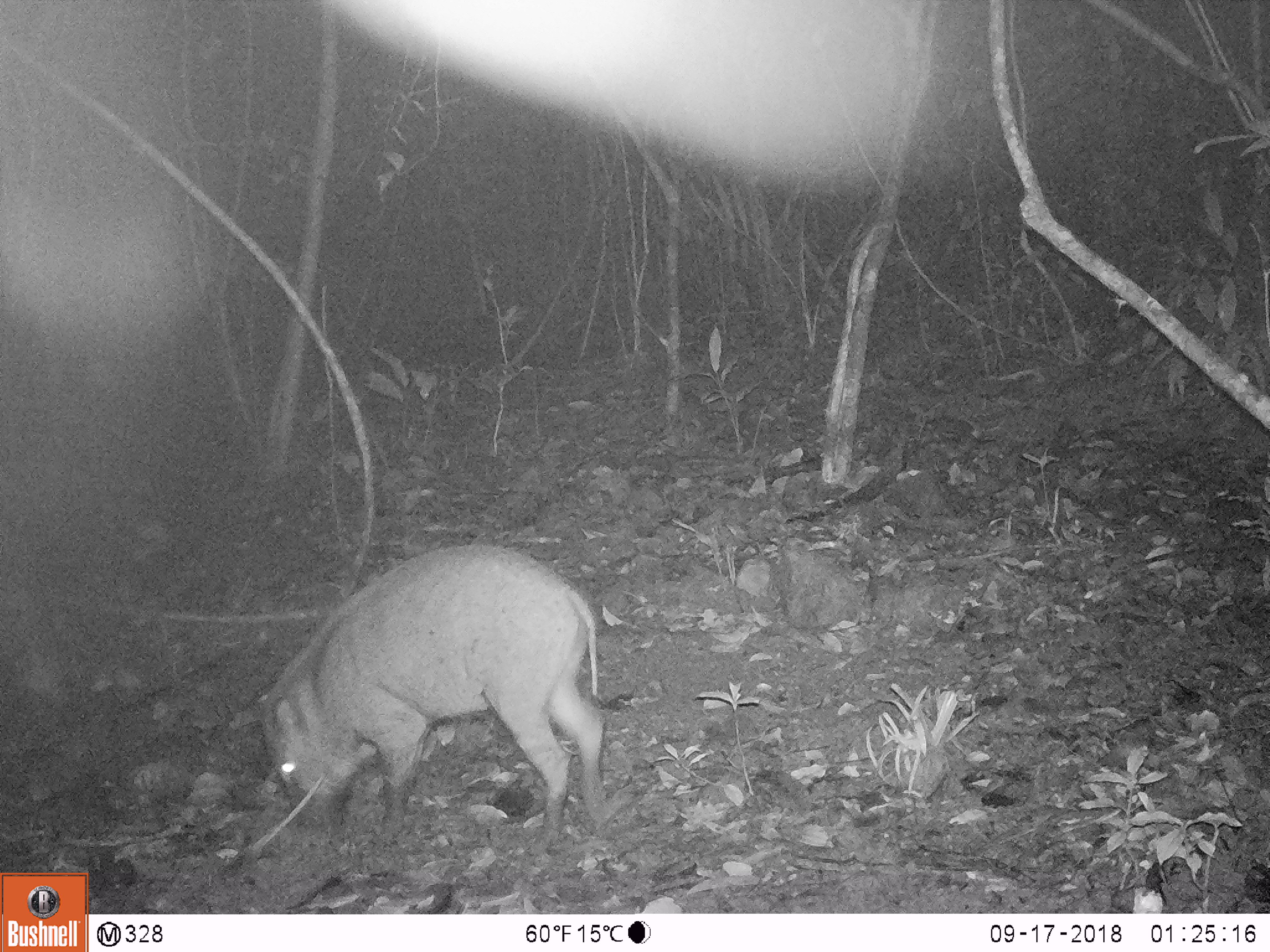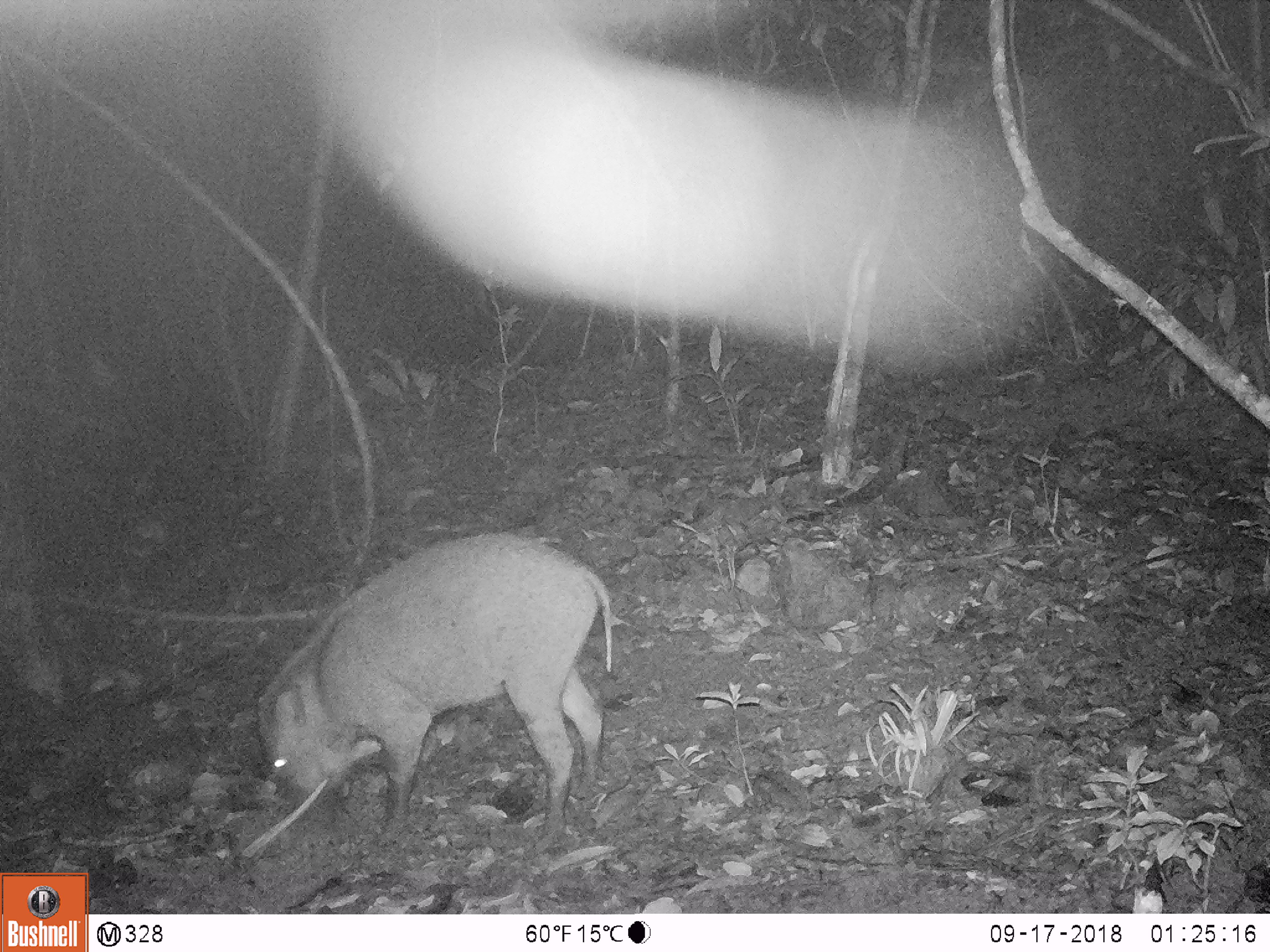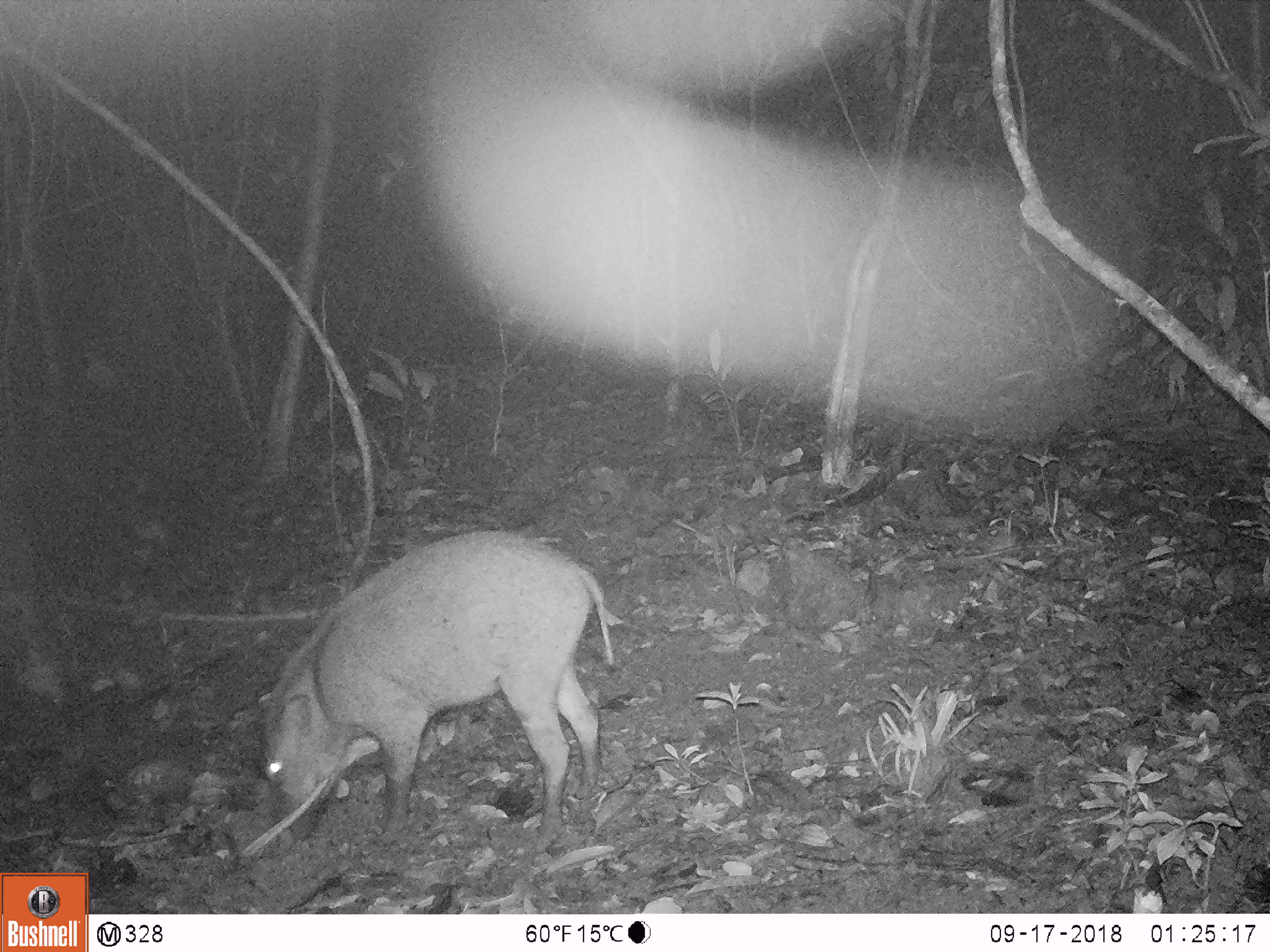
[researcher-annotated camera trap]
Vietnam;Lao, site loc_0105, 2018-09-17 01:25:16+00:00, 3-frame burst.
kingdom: Animalia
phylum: Chordata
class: Mammalia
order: Artiodactyla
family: Suidae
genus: Sus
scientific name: Sus scrofa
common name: eurasian wild pig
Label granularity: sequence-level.